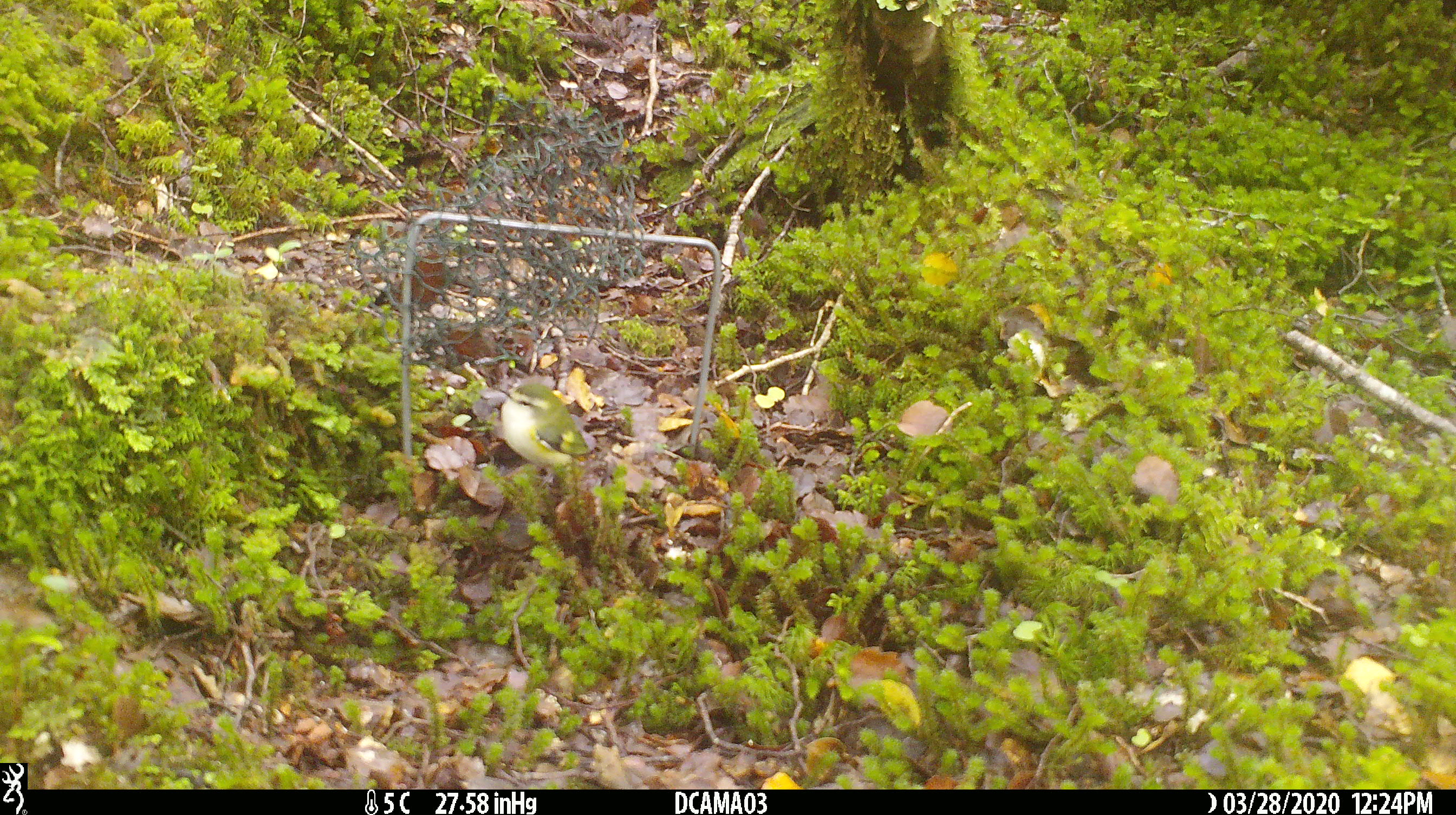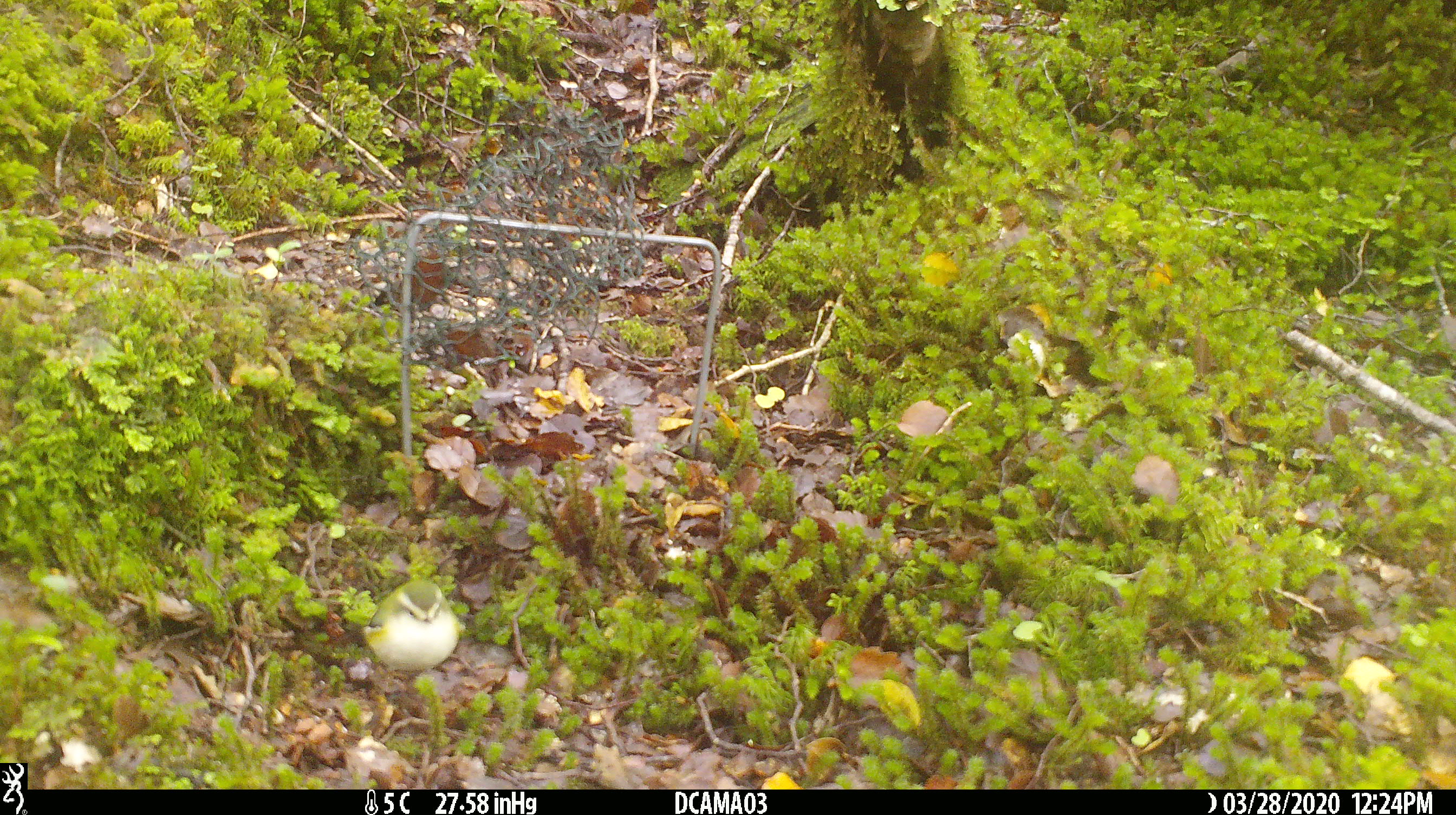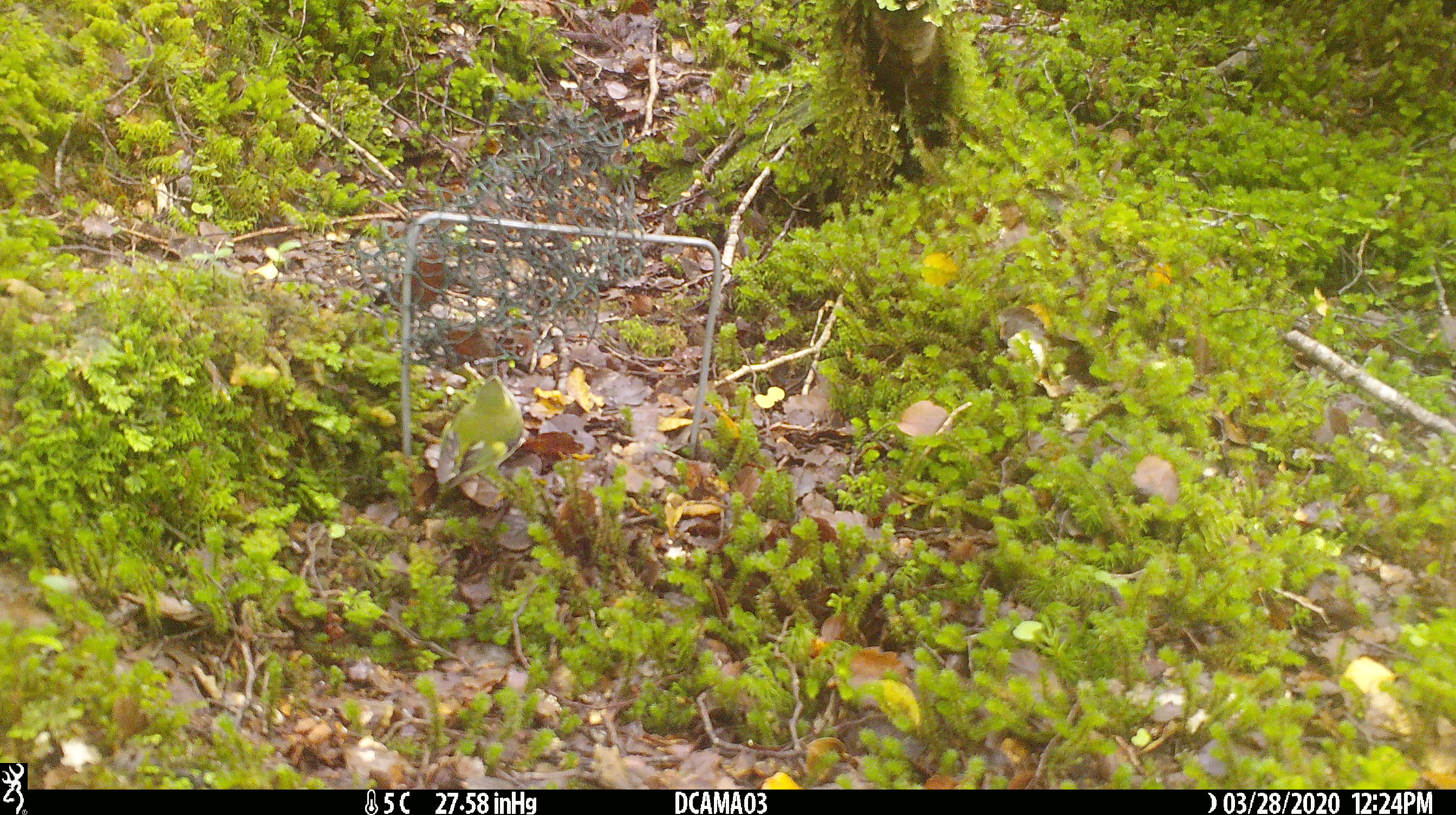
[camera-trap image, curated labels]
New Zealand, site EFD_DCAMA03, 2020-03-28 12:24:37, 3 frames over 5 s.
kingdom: Animalia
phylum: Chordata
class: Aves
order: Passeriformes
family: Acanthisittidae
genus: Acanthisitta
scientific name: Acanthisitta chloris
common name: rifleman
Rifleman (Acanthisitta chloris).